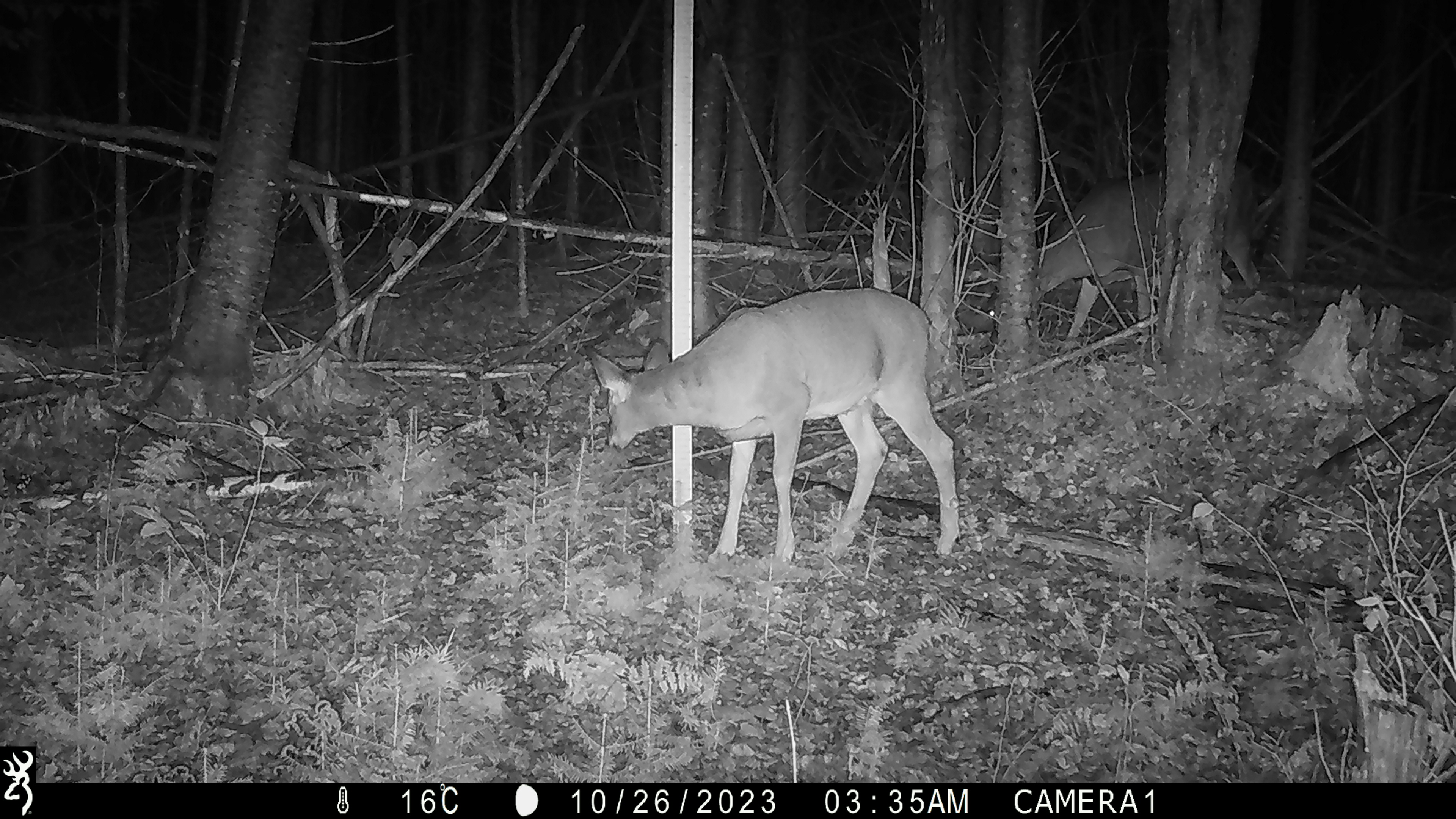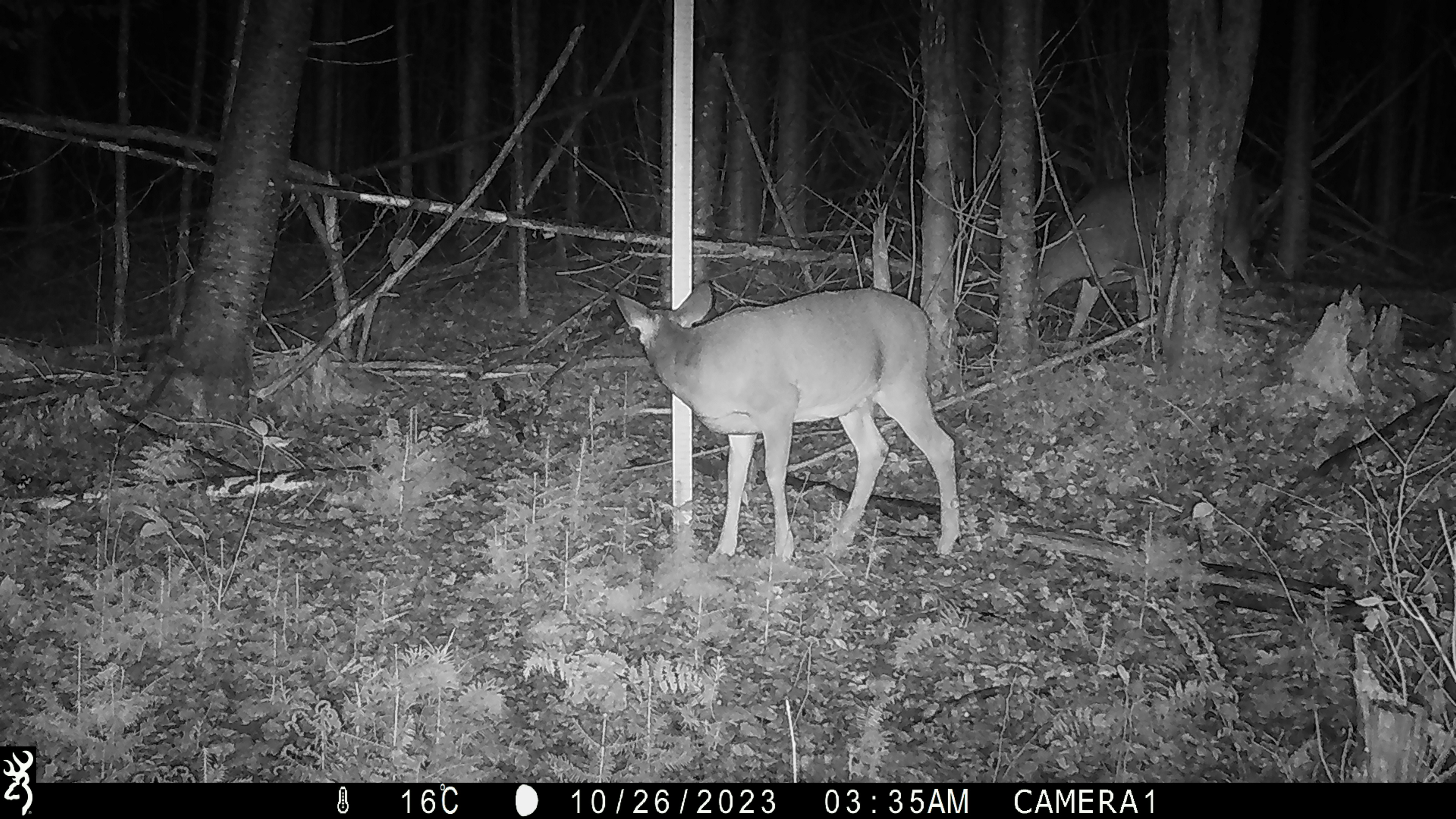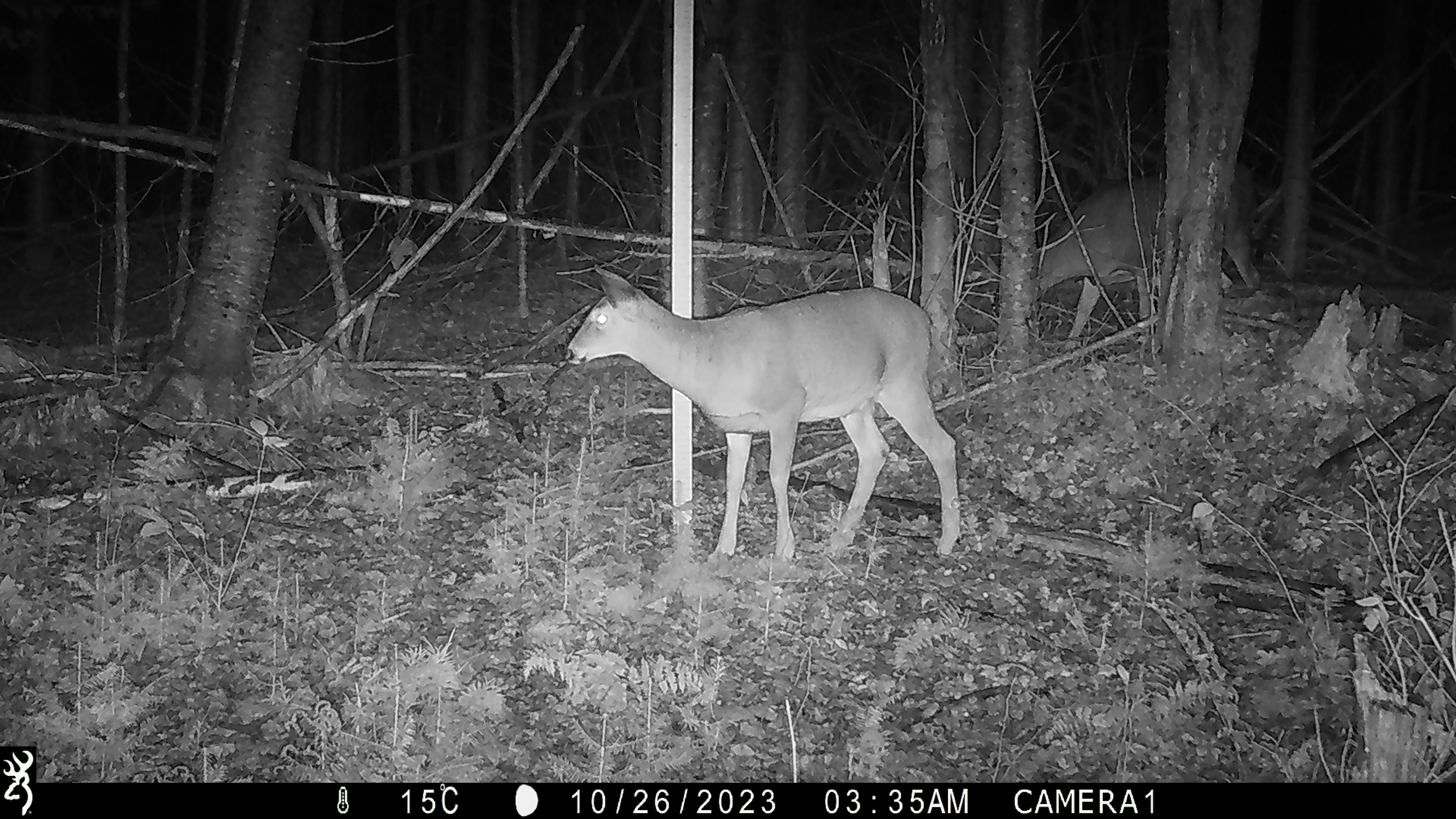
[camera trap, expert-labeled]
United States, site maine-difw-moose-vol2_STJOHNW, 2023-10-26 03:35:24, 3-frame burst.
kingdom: Animalia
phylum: Chordata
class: Mammalia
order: Artiodactyla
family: Cervidae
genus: Odocoileus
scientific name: Odocoileus virginianus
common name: white-tailed deer